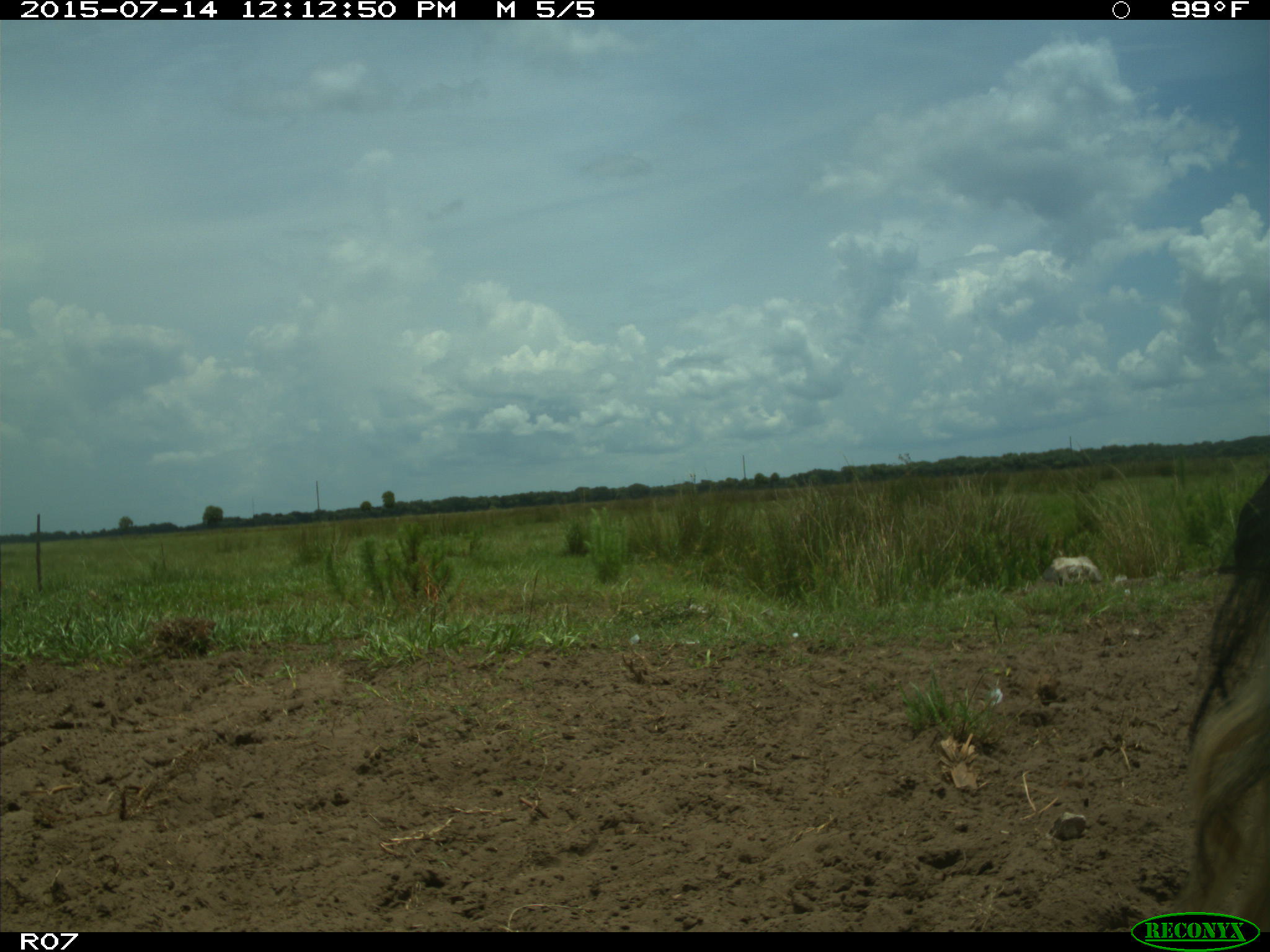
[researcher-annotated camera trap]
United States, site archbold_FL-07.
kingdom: Animalia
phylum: Chordata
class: Mammalia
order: Artiodactyla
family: Bovidae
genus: Bos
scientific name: Bos taurus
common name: domestic cow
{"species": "Bos taurus (domestic cow)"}